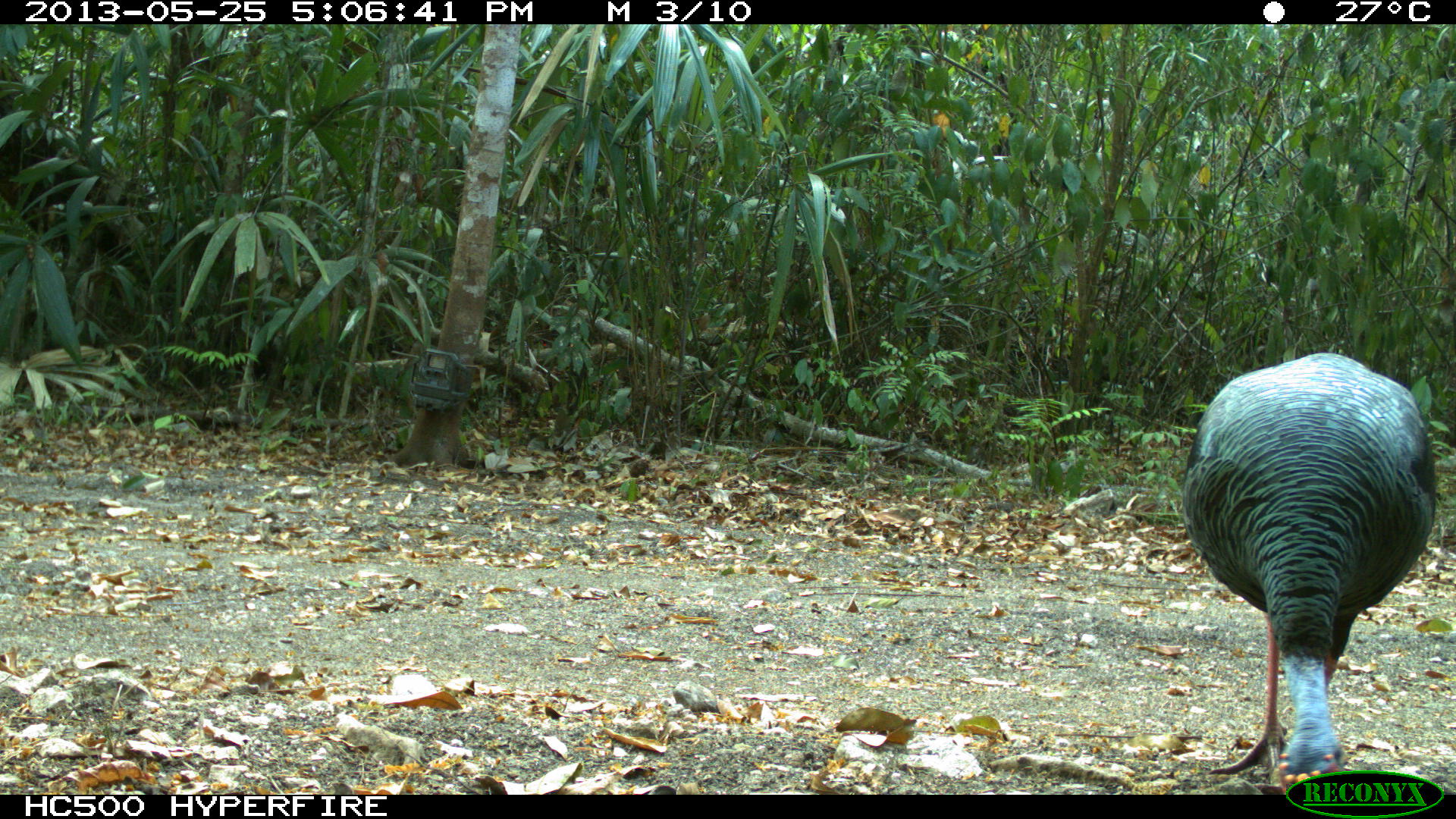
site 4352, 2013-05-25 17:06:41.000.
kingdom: Animalia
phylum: Chordata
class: Aves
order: Galliformes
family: Phasianidae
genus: Meleagris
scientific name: Meleagris ocellata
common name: ocellated turkey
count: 1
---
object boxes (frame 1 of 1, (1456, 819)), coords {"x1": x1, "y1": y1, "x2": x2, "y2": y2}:
meleagris ocellata: {"x1": 1179, "y1": 351, "x2": 1435, "y2": 790}